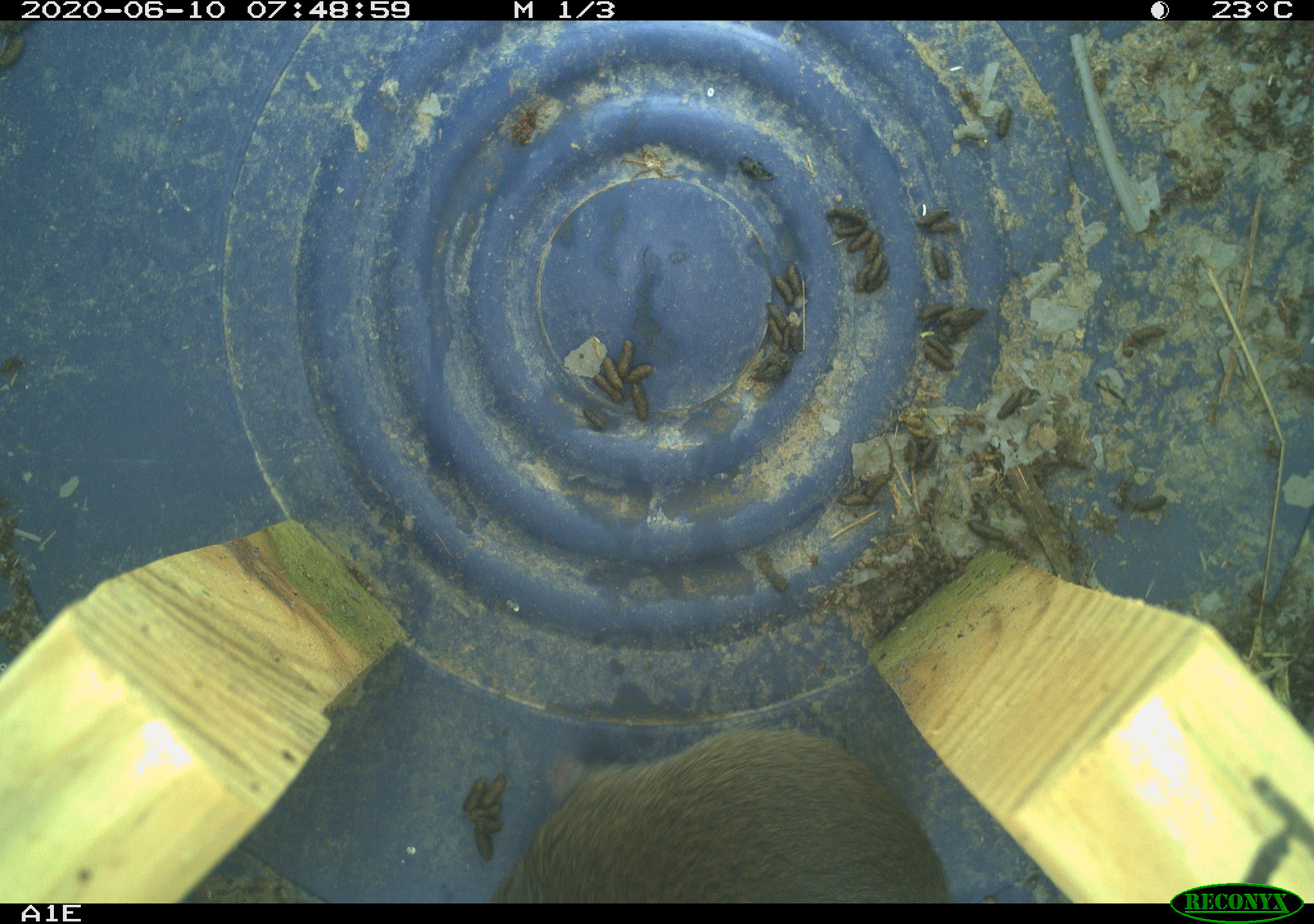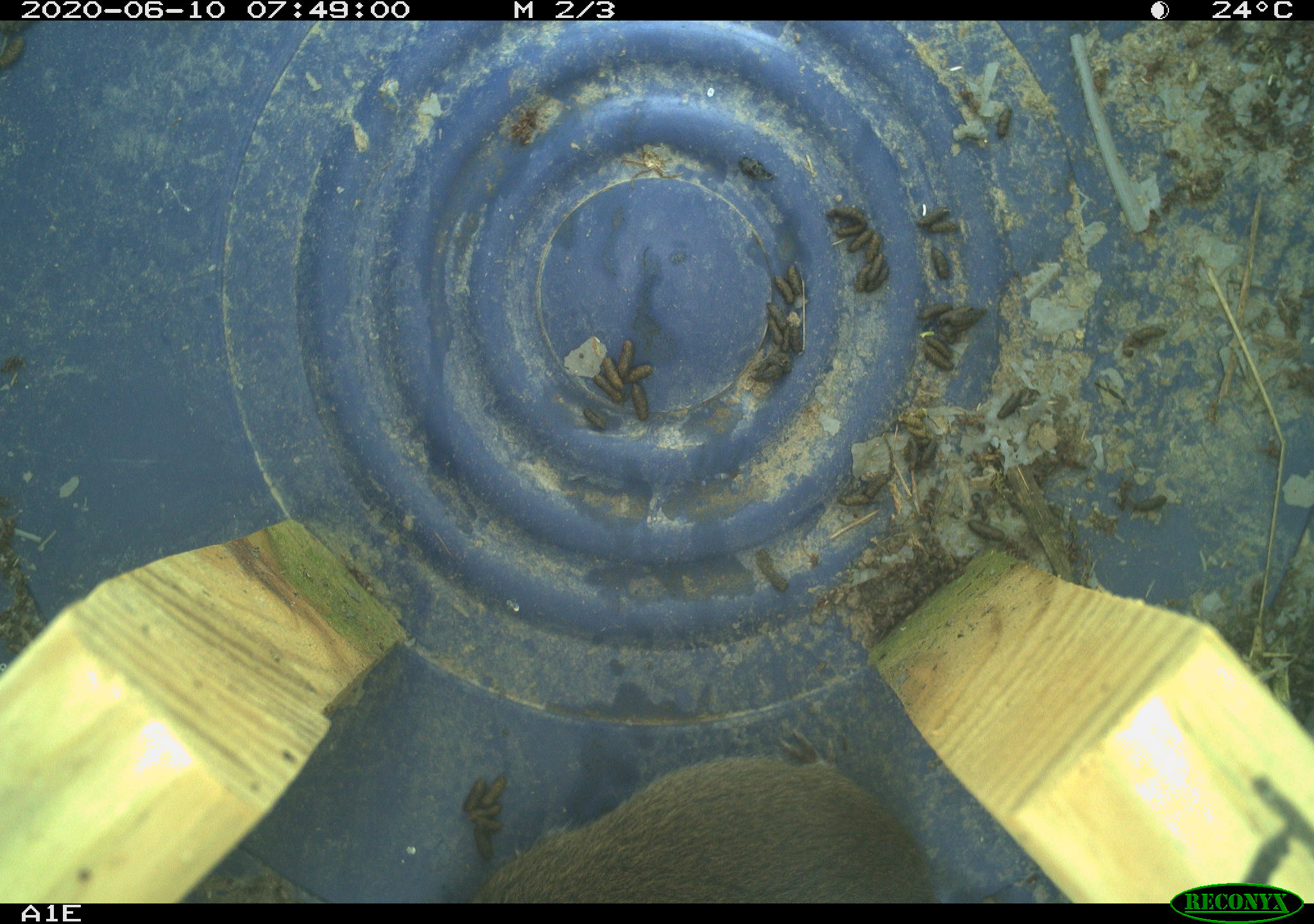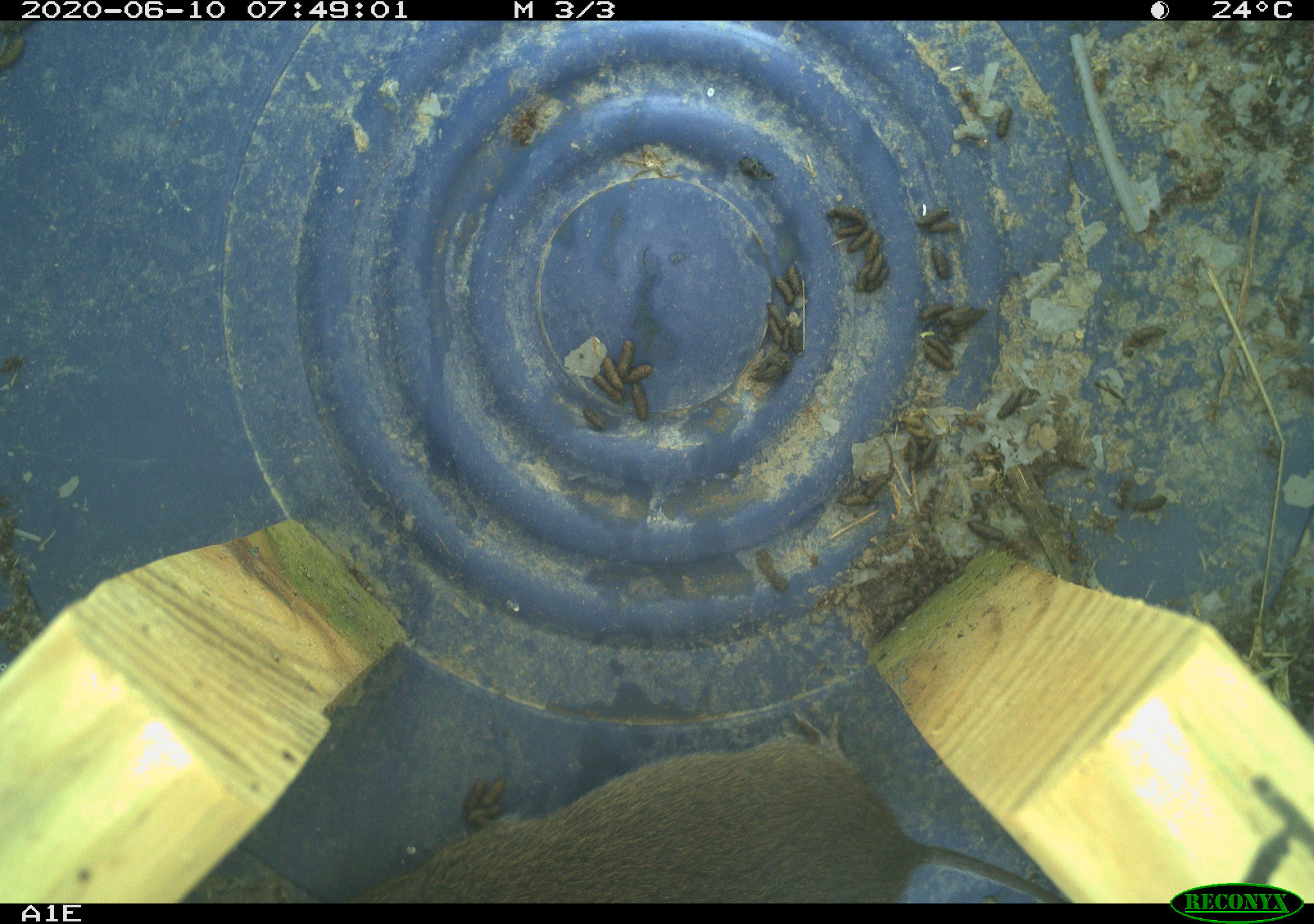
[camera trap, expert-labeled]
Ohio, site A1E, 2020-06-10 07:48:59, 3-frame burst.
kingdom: Animalia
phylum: Chordata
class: Mammalia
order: Rodentia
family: Cricetidae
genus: Microtus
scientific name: Microtus pennsylvanicus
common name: meadow vole